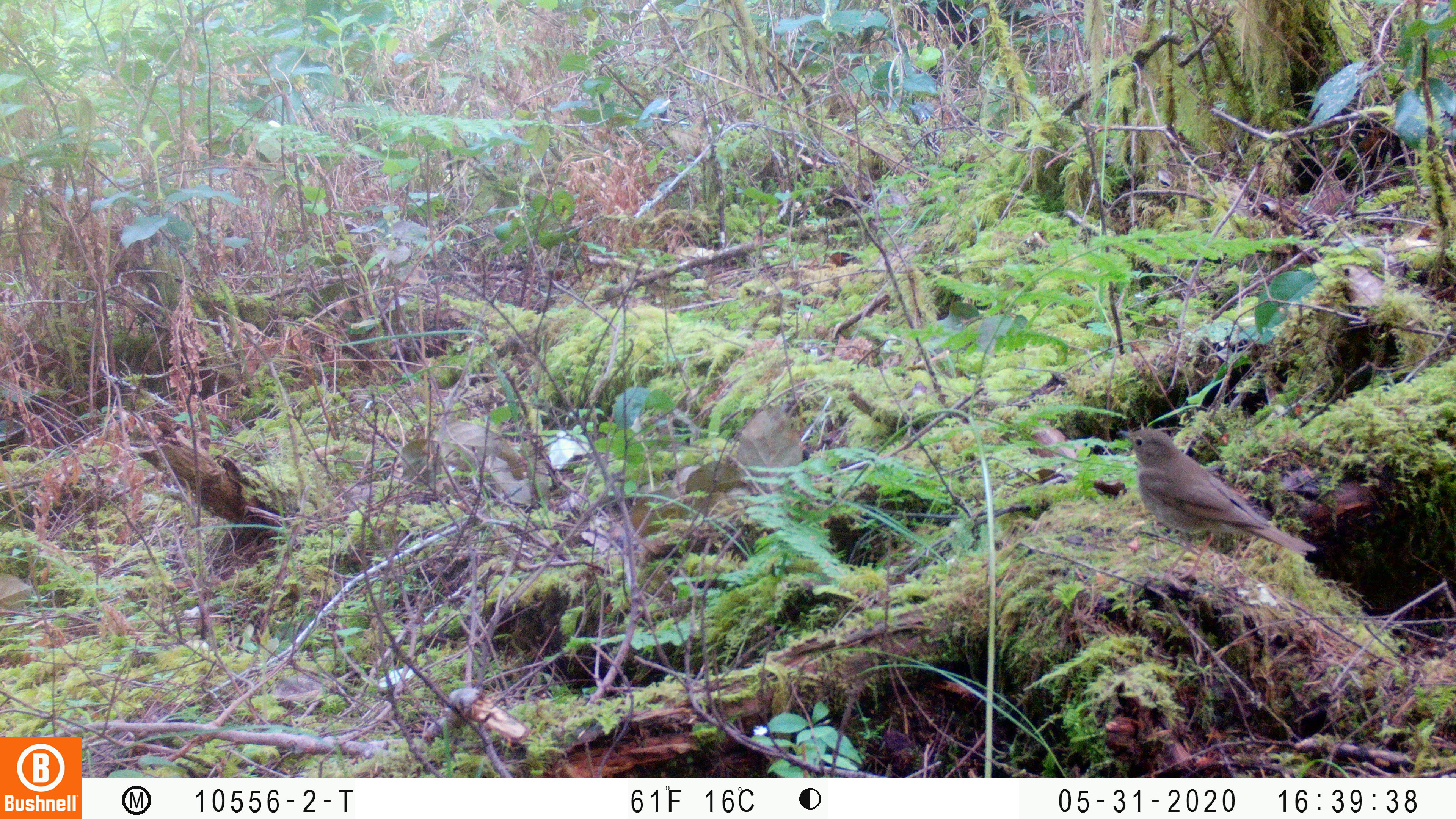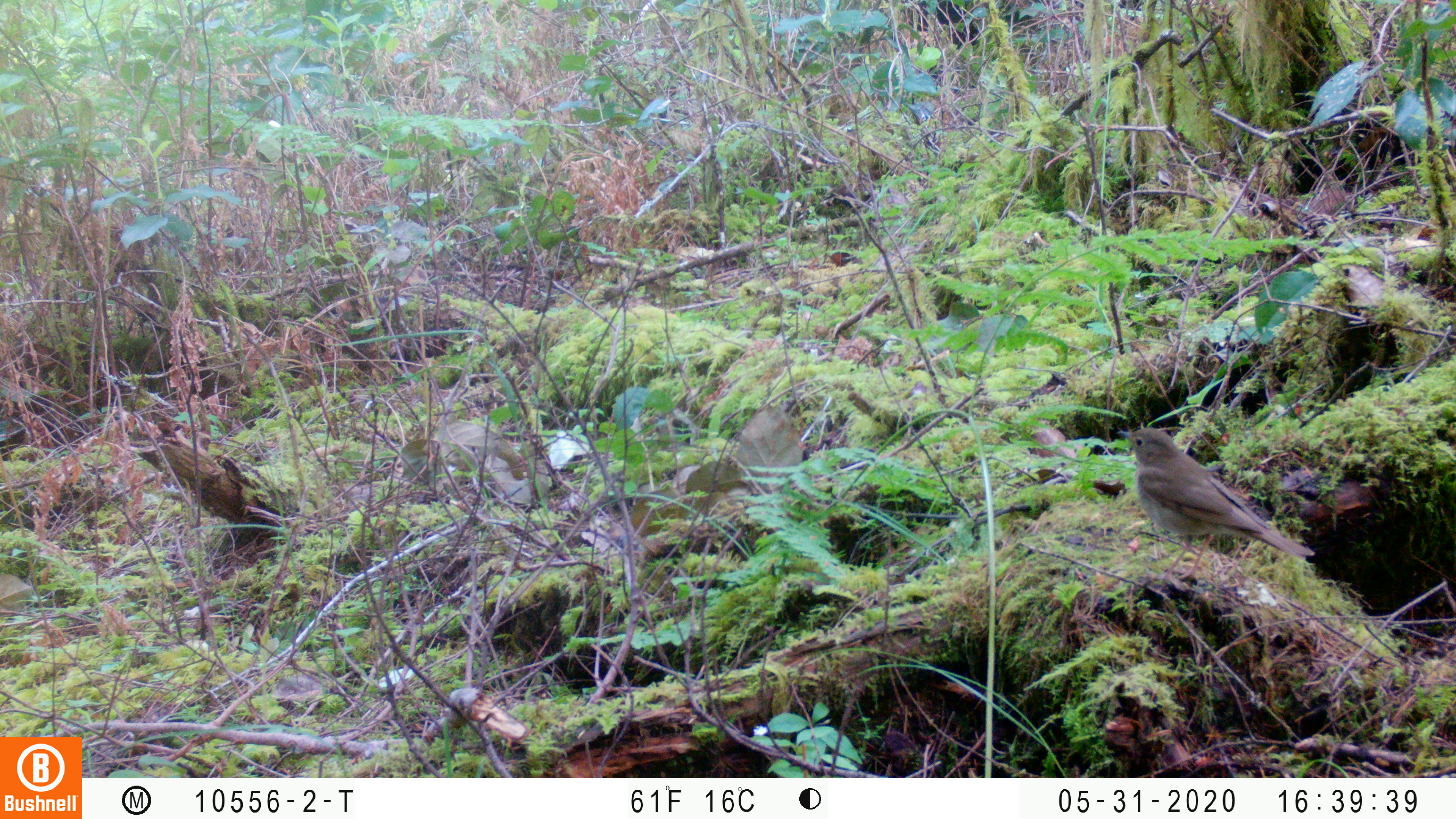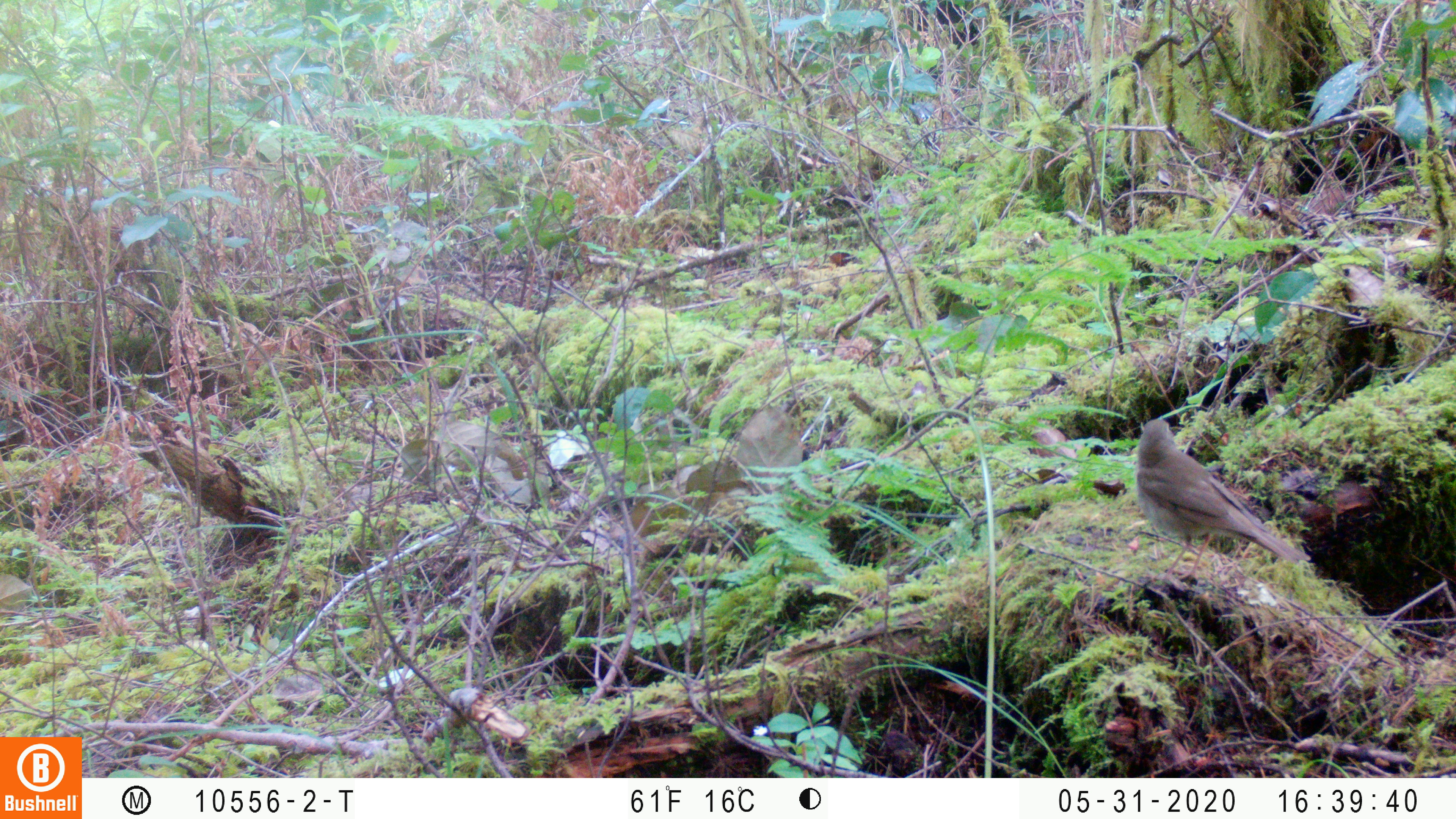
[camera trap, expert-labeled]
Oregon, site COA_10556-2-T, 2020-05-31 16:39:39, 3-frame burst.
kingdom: Animalia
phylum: Chordata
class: Aves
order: Passeriformes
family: Turdidae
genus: Catharus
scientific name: Catharus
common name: brown thrushes and nightingale-thrushes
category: catharus species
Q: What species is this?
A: Catharus species (brown thrushes and nightingale-thrushes) (Catharus).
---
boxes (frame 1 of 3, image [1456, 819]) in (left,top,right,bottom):
catharus species: (1121,425,1312,567)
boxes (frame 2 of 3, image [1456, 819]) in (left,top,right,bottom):
catharus species: (1117,422,1313,567)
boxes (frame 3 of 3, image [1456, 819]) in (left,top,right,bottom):
catharus species: (1130,416,1314,568)